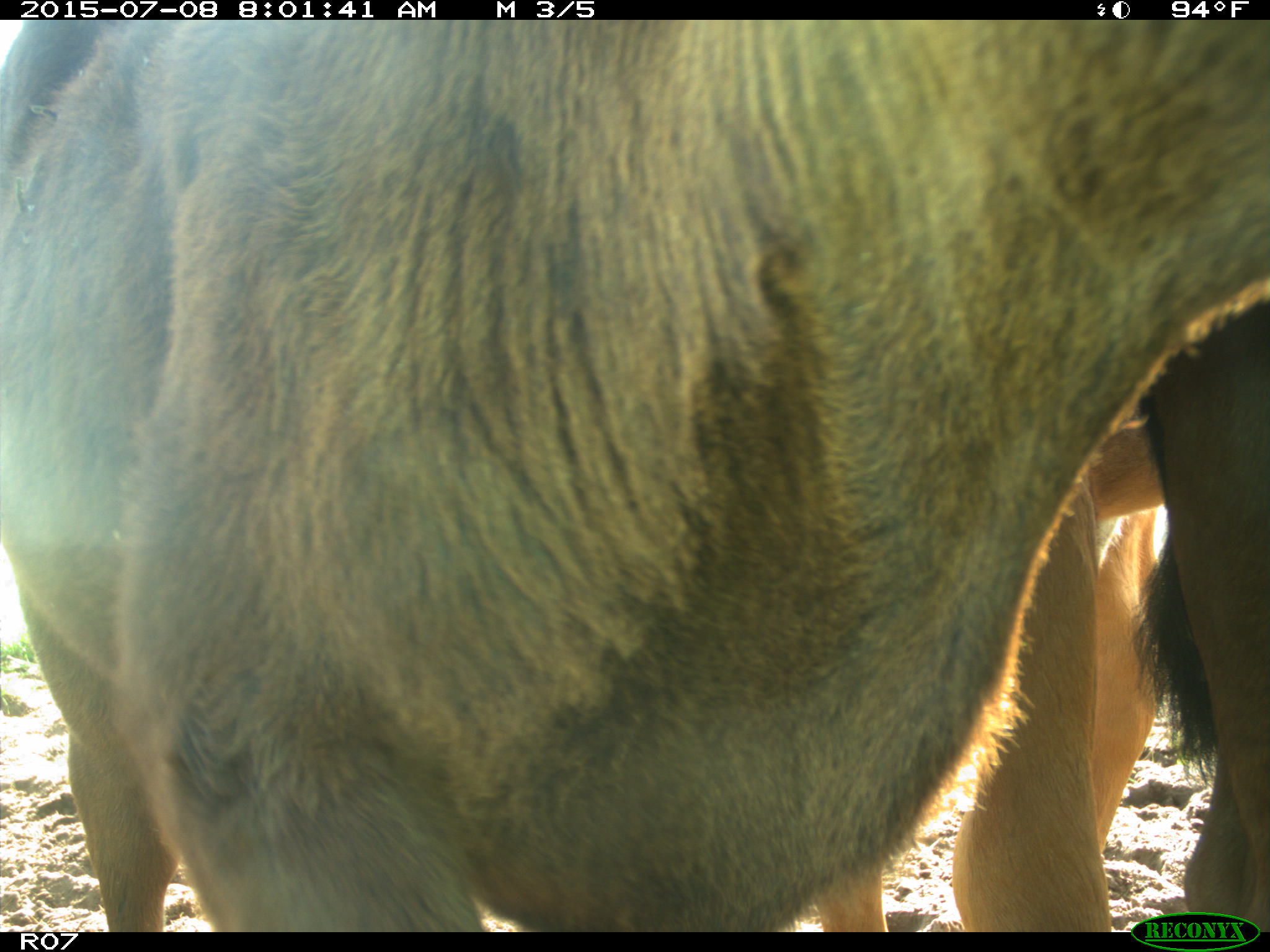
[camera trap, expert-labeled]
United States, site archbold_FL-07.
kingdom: Animalia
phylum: Chordata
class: Mammalia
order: Artiodactyla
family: Bovidae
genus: Bos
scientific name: Bos taurus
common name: domestic cow